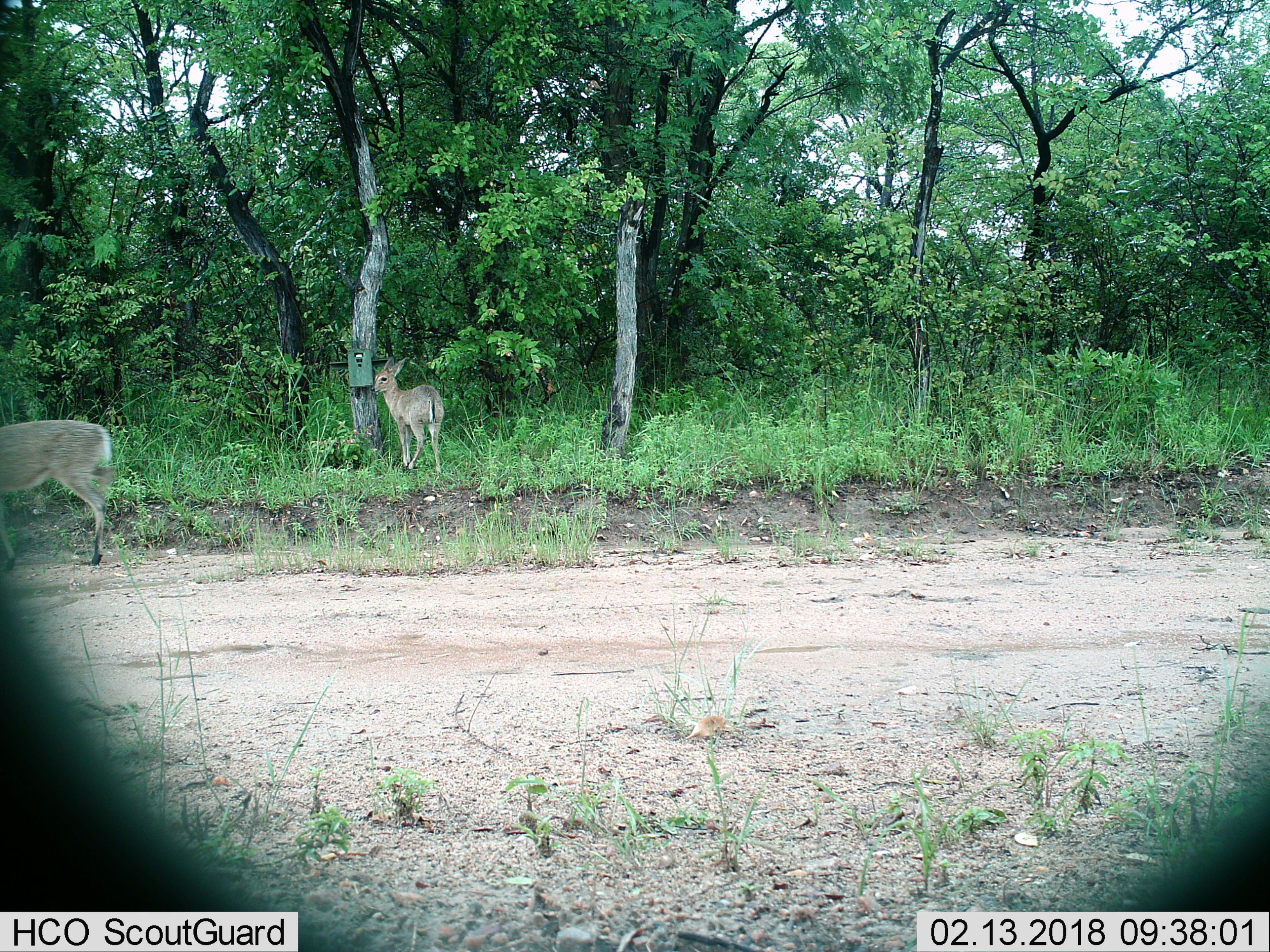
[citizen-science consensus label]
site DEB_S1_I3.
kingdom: Animalia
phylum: Chordata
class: Mammalia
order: Artiodactyla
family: Bovidae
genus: Sylvicapra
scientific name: Sylvicapra grimmia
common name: common duiker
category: duikercommongrey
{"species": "duikercommongrey (common duiker) (Sylvicapra grimmia)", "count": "2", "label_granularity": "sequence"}